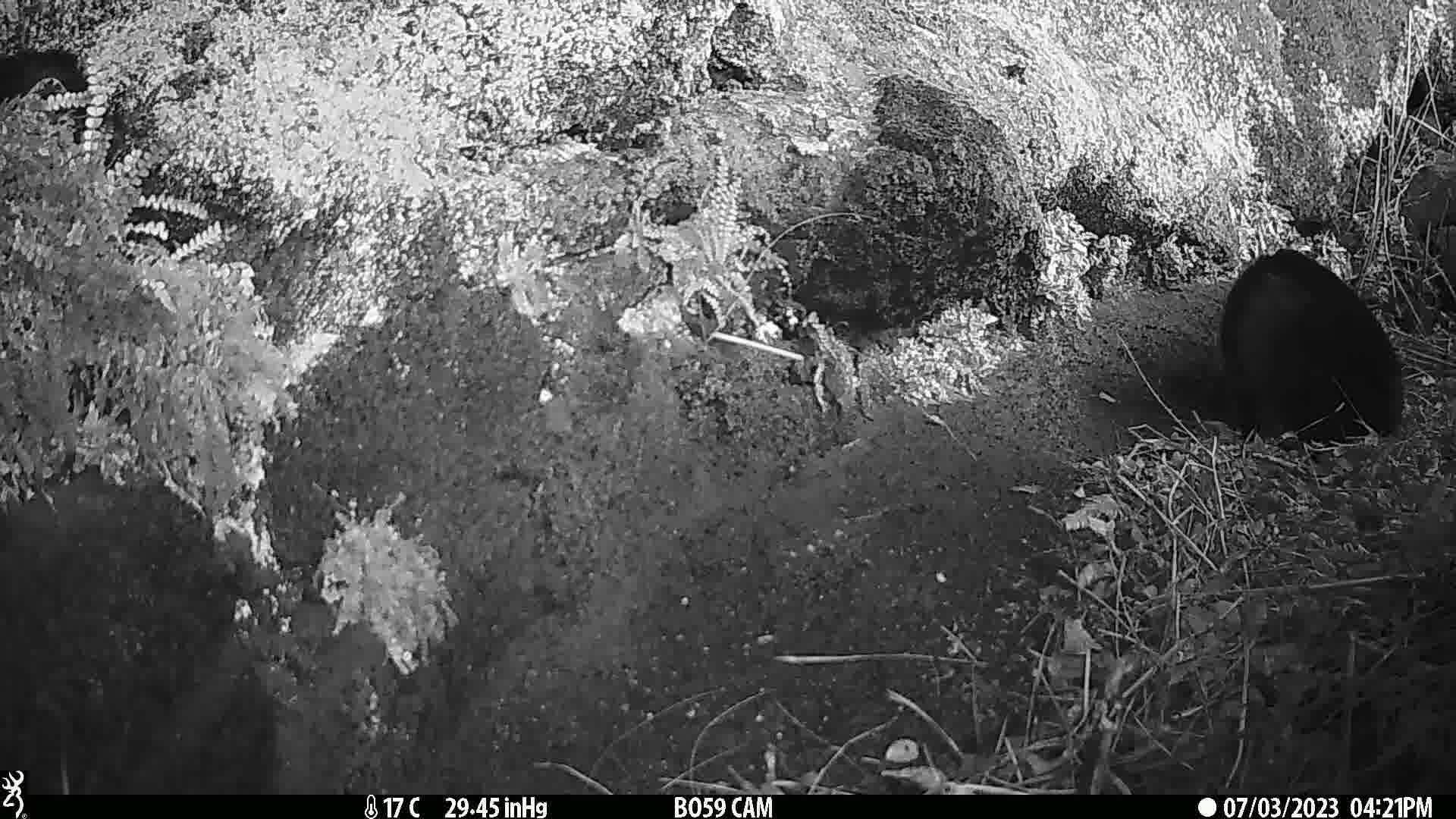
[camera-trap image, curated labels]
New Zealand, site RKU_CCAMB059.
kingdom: Animalia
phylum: Chordata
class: Mammalia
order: Carnivora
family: Felidae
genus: Felis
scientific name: Felis catus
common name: domestic cat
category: cat